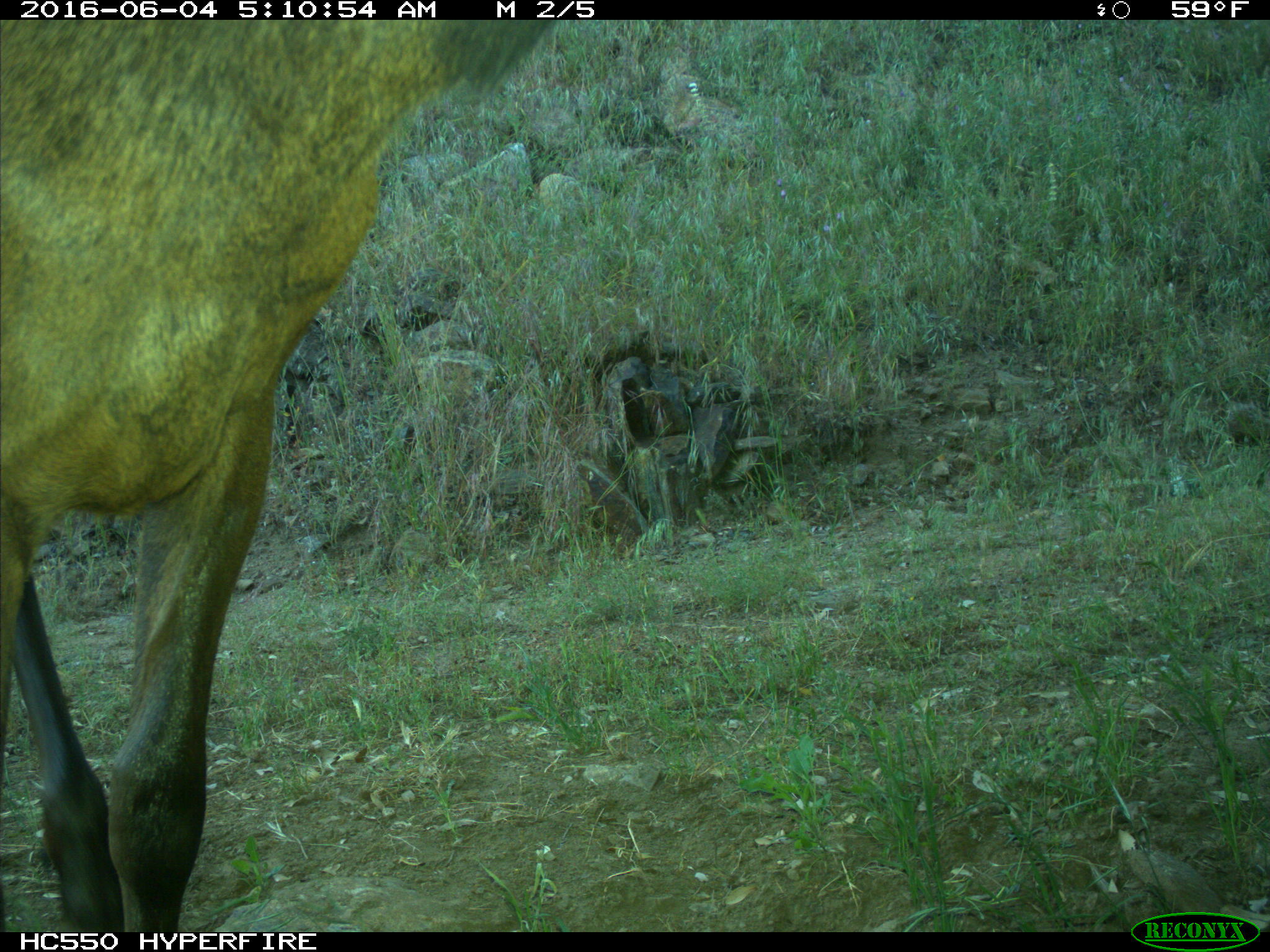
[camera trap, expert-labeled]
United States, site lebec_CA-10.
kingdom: Animalia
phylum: Chordata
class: Mammalia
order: Artiodactyla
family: Cervidae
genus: Cervus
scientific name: Cervus canadensis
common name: elk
Cervus canadensis (elk).